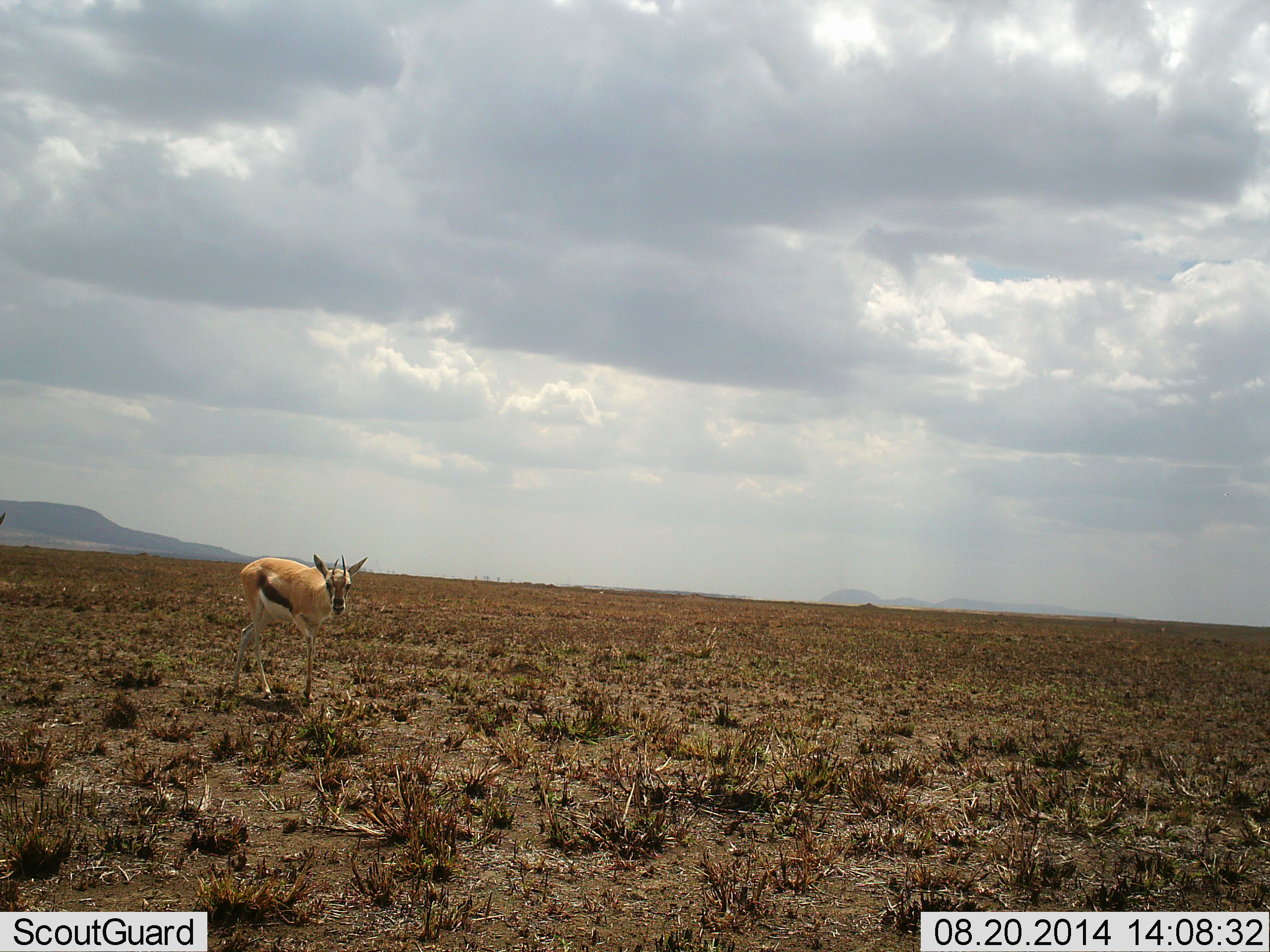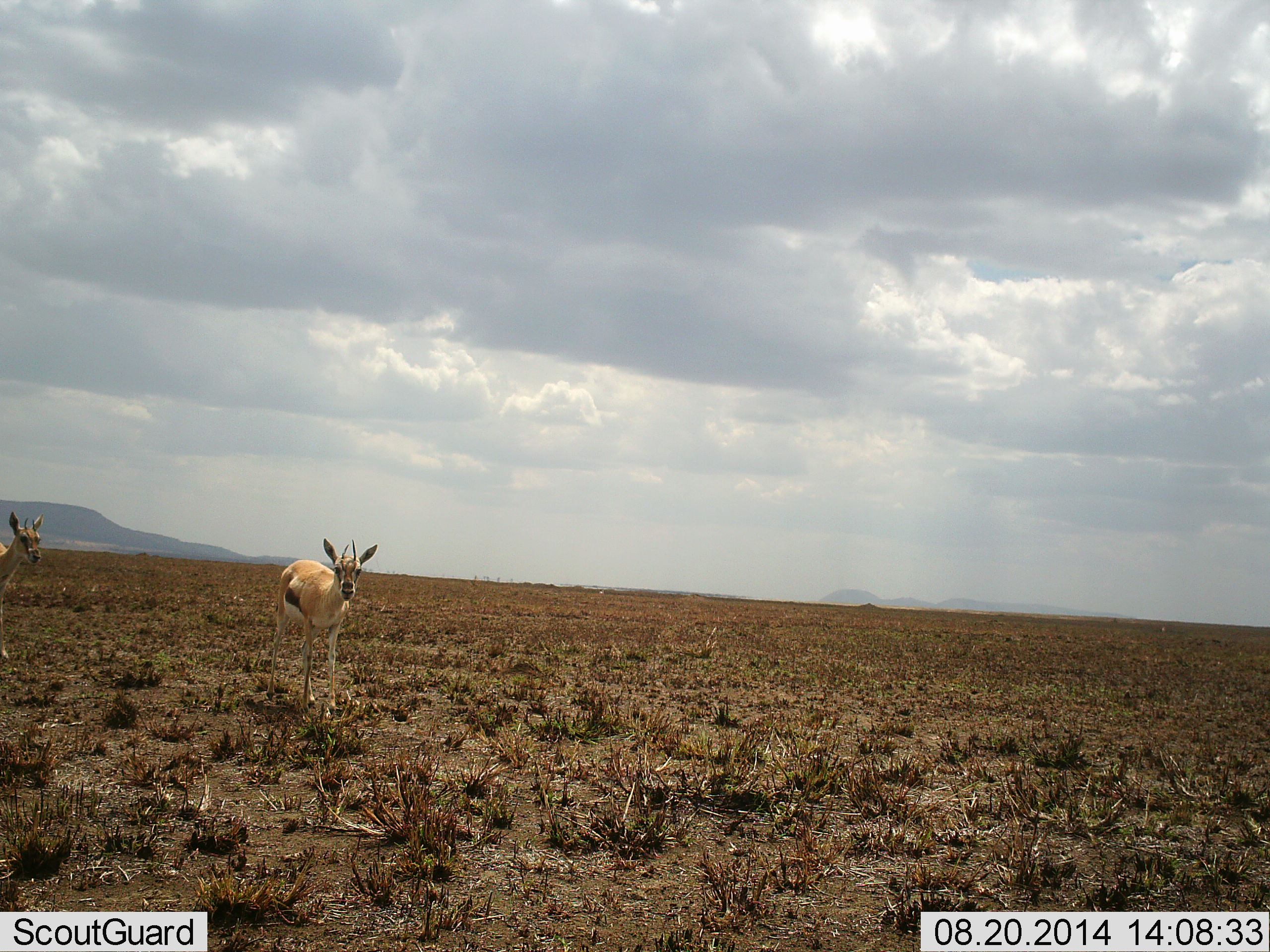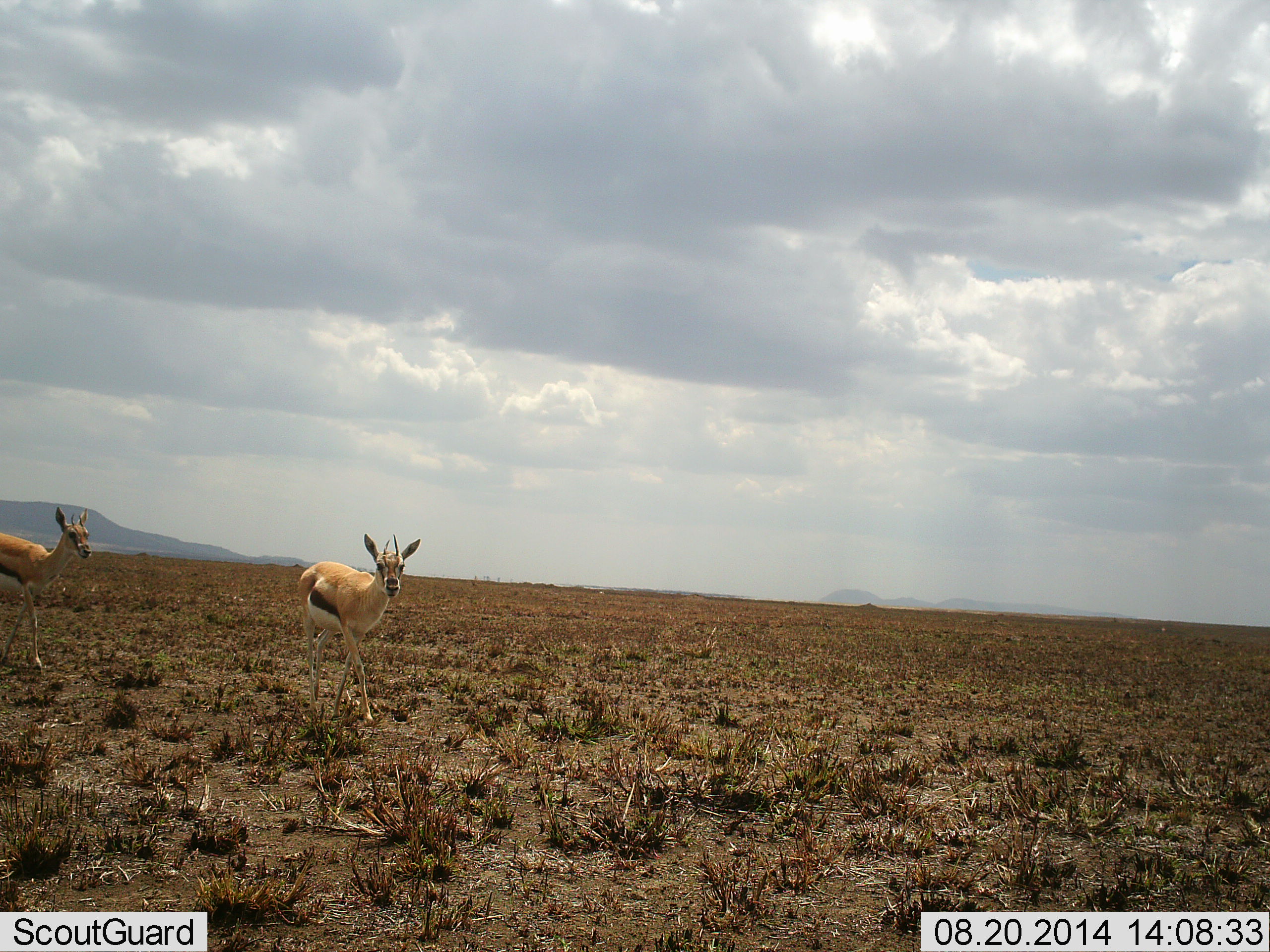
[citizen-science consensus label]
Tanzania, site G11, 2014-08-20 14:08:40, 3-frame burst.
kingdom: Animalia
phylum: Chordata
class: Mammalia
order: Artiodactyla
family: Bovidae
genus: Eudorcas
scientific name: Eudorcas thomsonii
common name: thomson's gazelle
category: gazellethomsons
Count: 2.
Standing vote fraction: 0%.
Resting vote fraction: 0%.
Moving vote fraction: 90%.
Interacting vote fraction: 10%.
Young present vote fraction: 0%.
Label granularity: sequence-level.